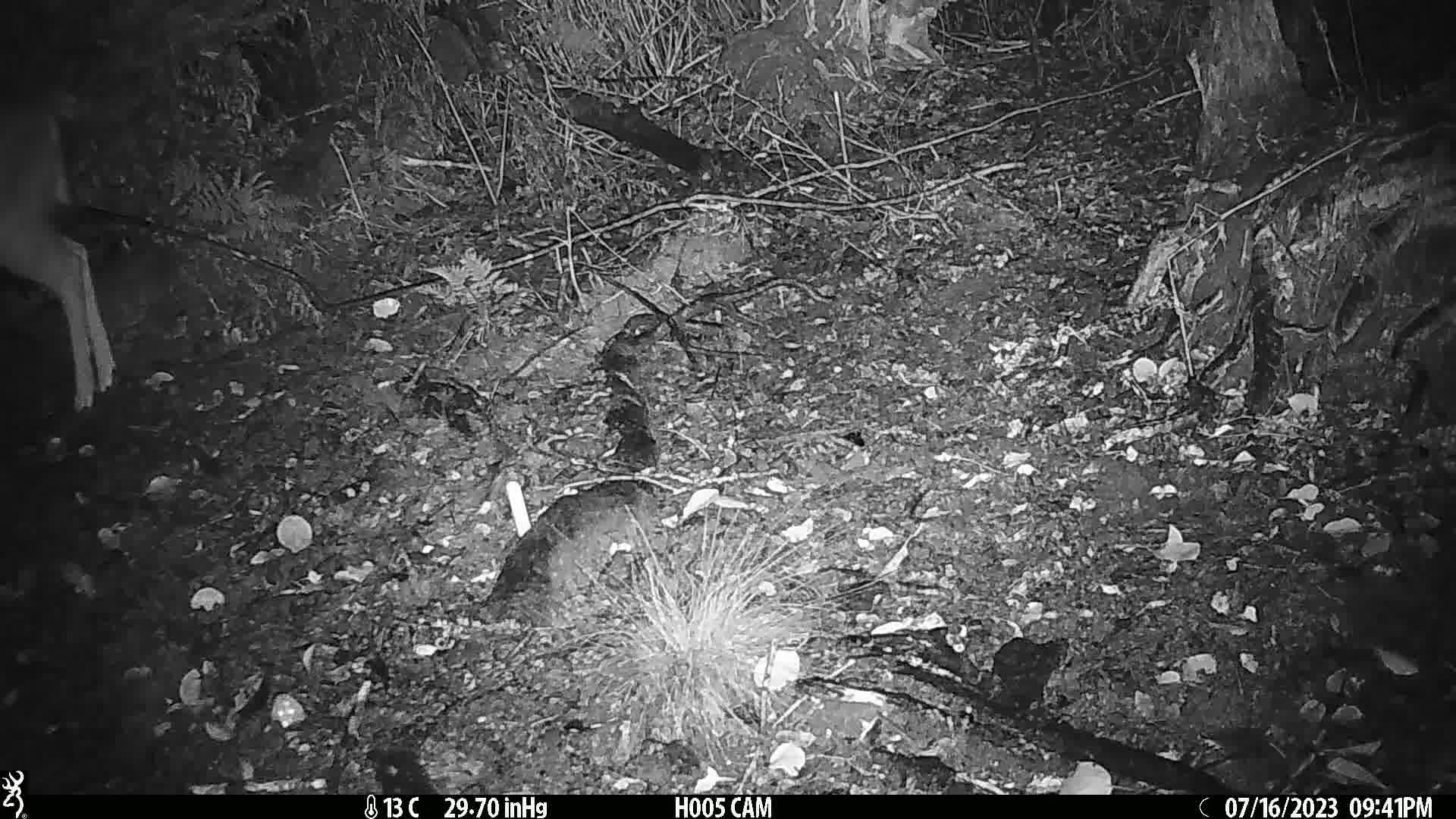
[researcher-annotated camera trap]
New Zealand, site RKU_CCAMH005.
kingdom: Animalia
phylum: Chordata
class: Mammalia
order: Artiodactyla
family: Cervidae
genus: Odocoileus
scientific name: Odocoileus virginianus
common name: white-tailed deer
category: white tailed deer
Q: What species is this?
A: White tailed deer (white-tailed deer) (Odocoileus virginianus).